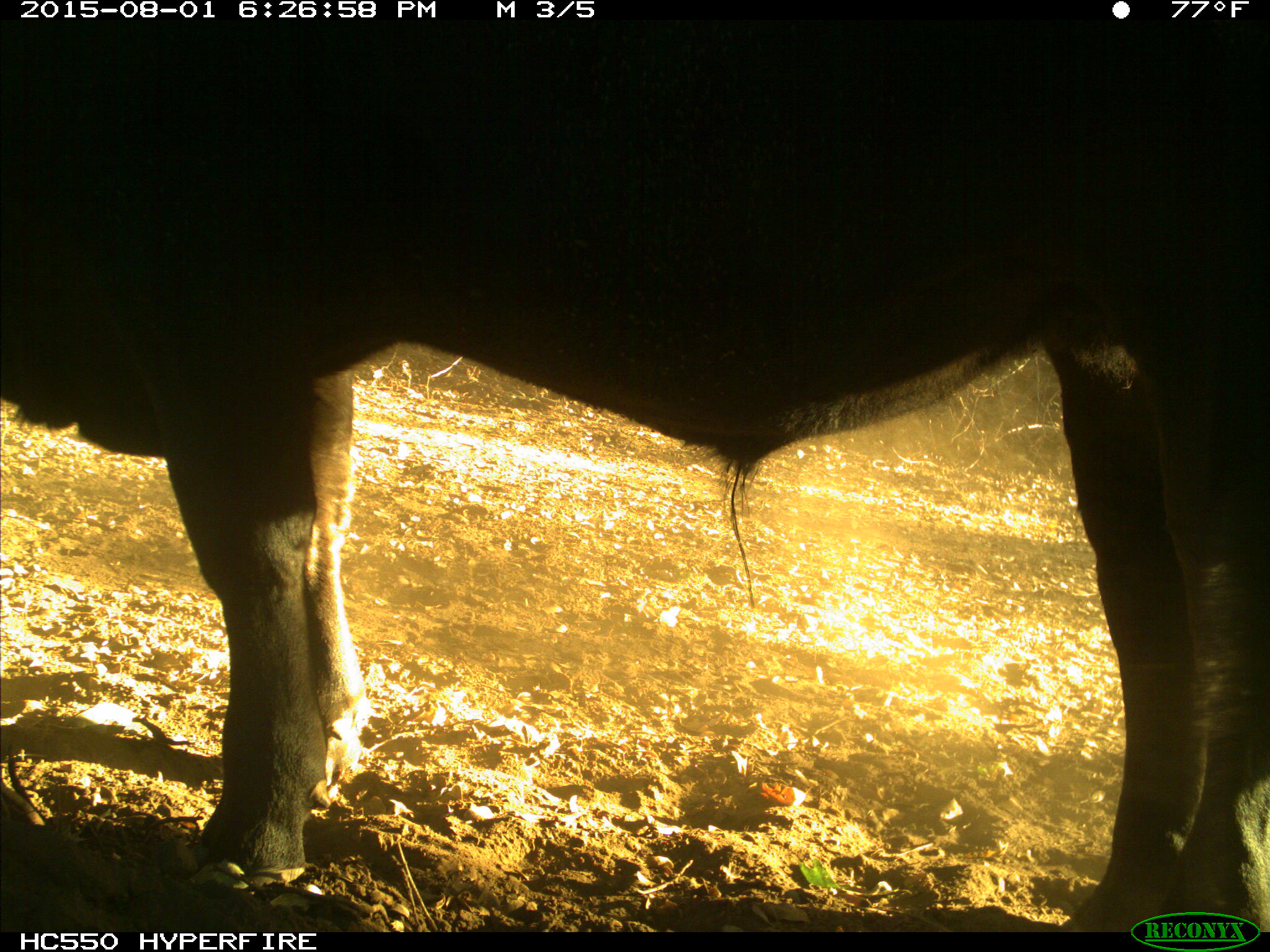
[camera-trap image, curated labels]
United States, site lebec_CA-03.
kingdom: Animalia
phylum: Chordata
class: Mammalia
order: Artiodactyla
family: Bovidae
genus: Bos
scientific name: Bos taurus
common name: domestic cow